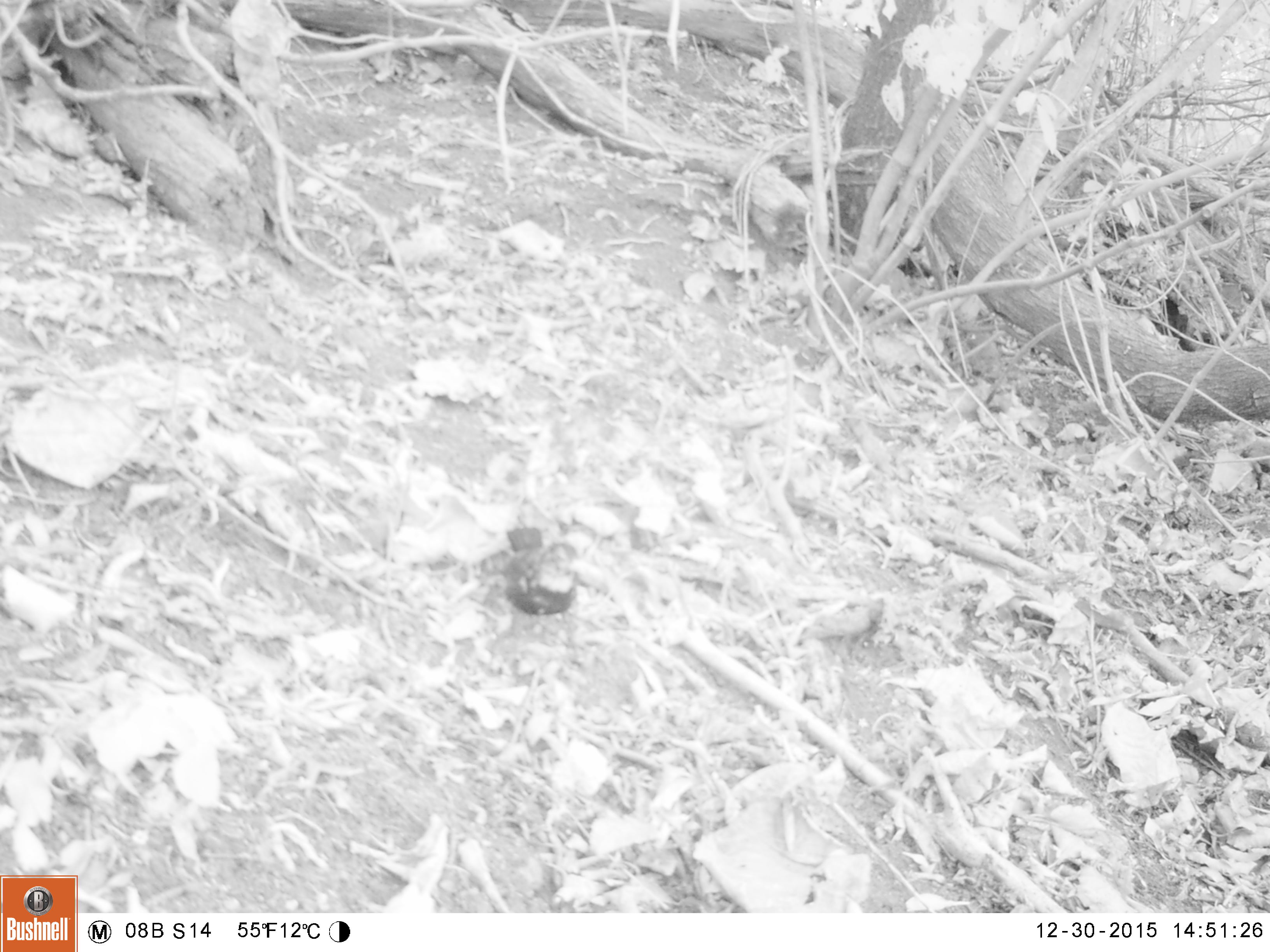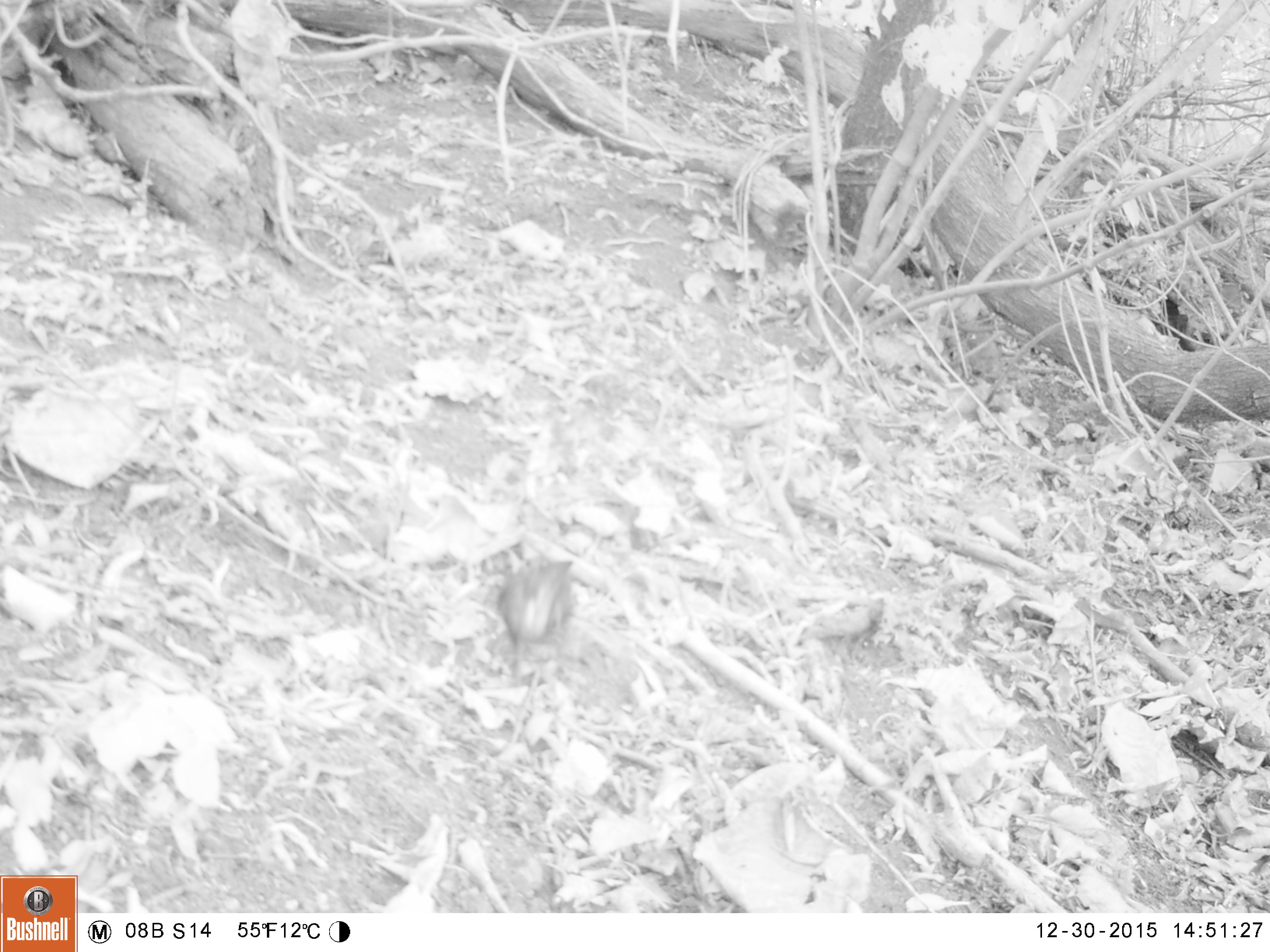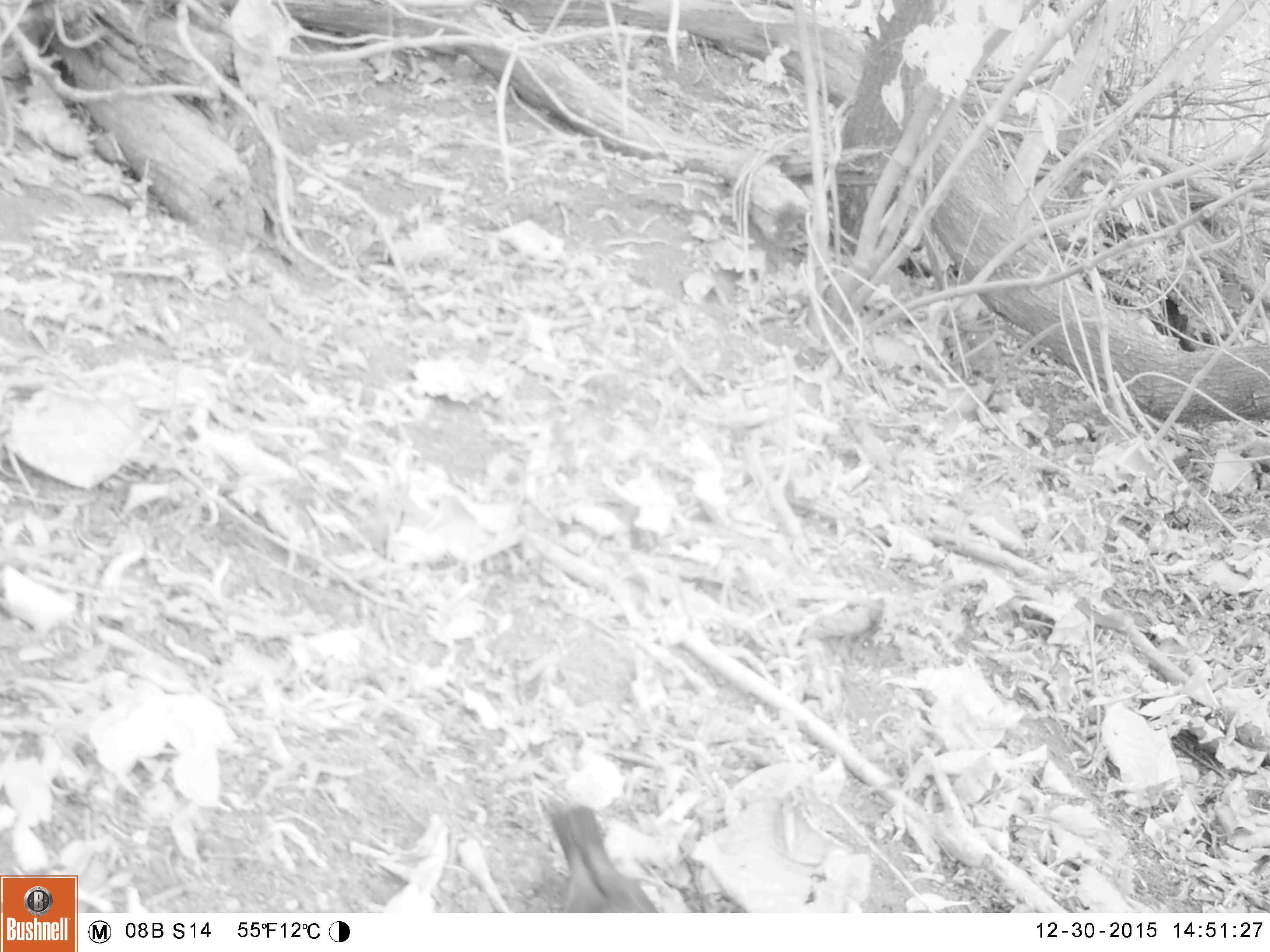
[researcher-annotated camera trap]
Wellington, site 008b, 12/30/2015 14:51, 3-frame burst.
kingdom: Animalia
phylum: Chordata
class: Aves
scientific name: Aves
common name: bird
Bird (Aves).